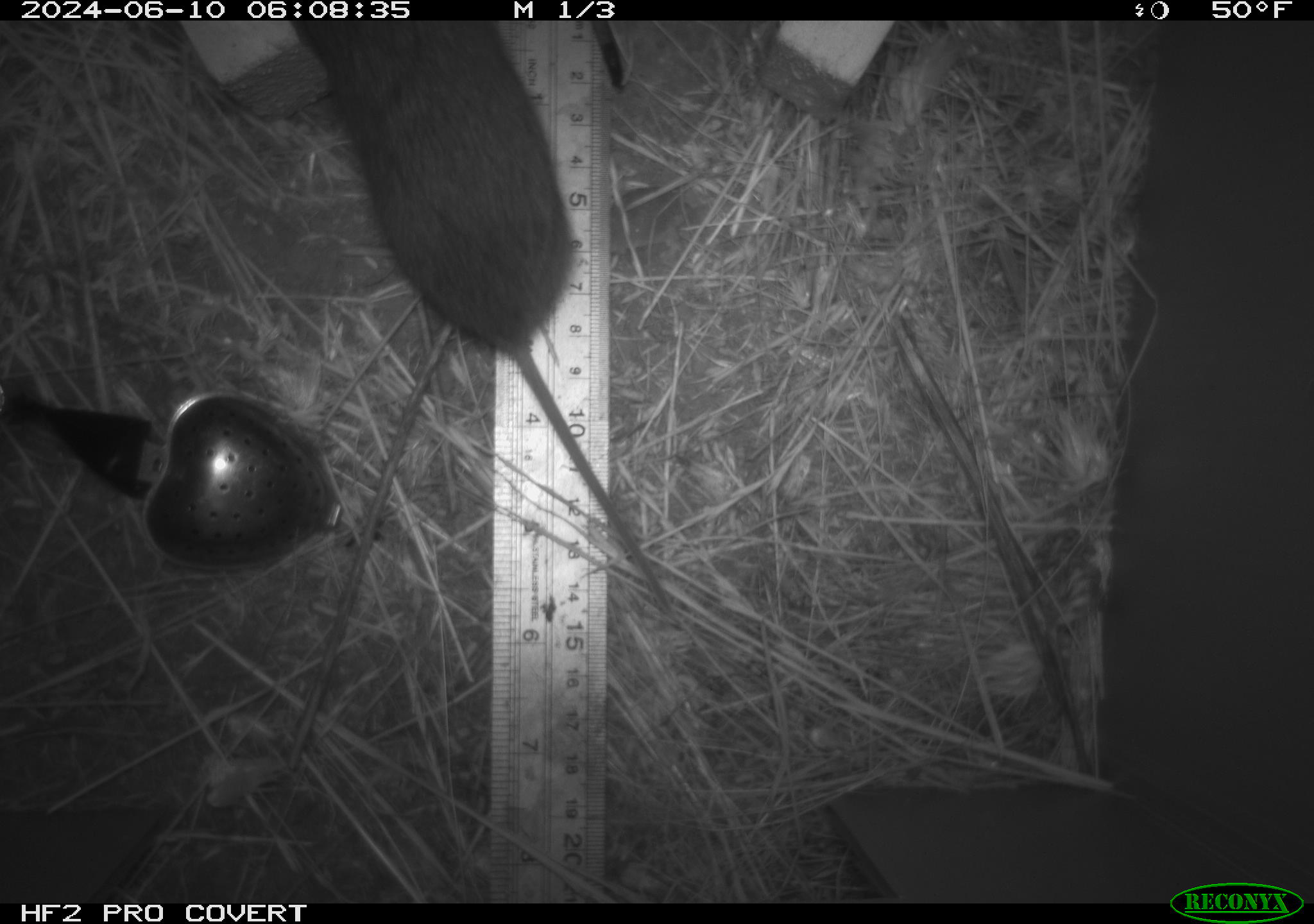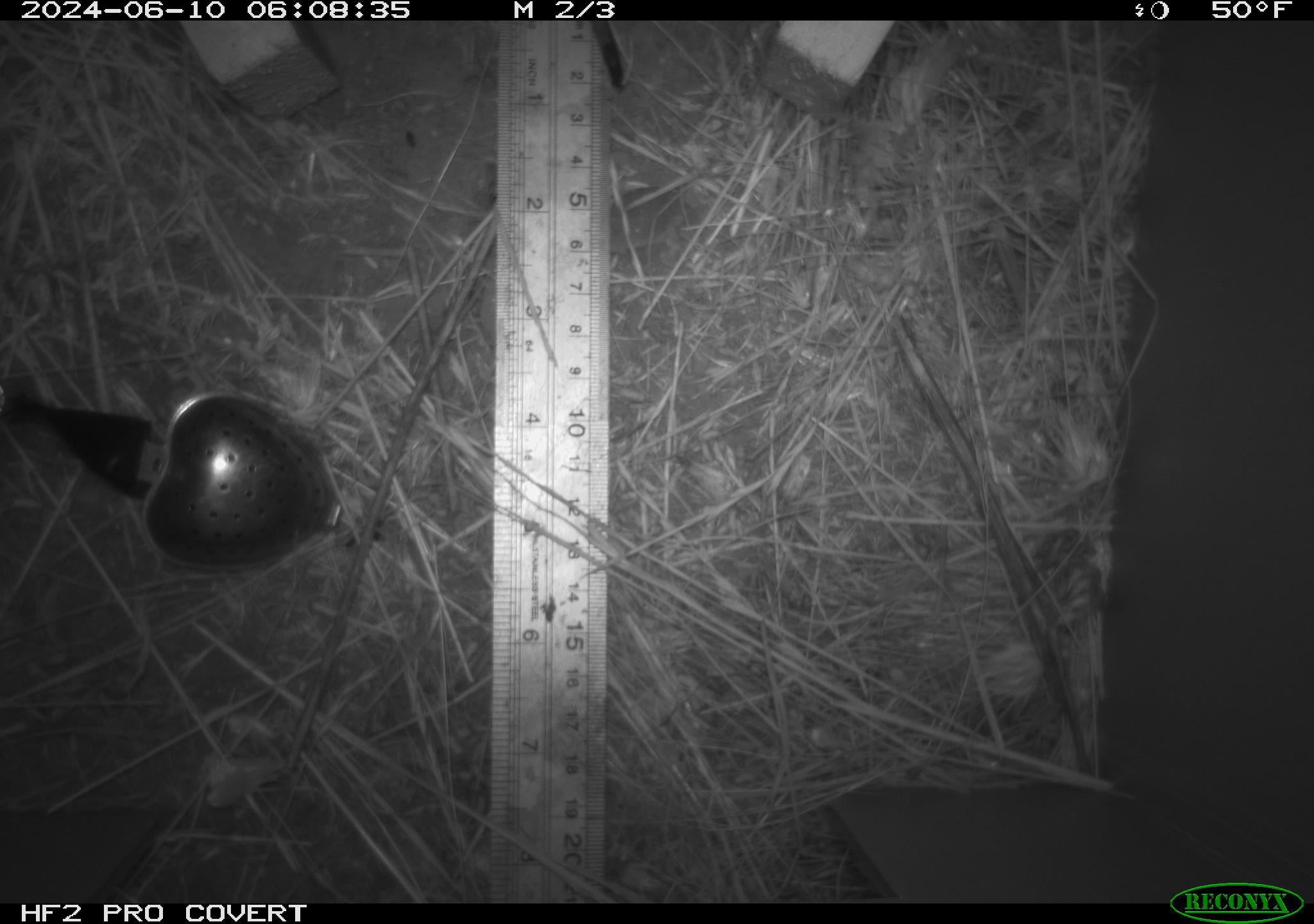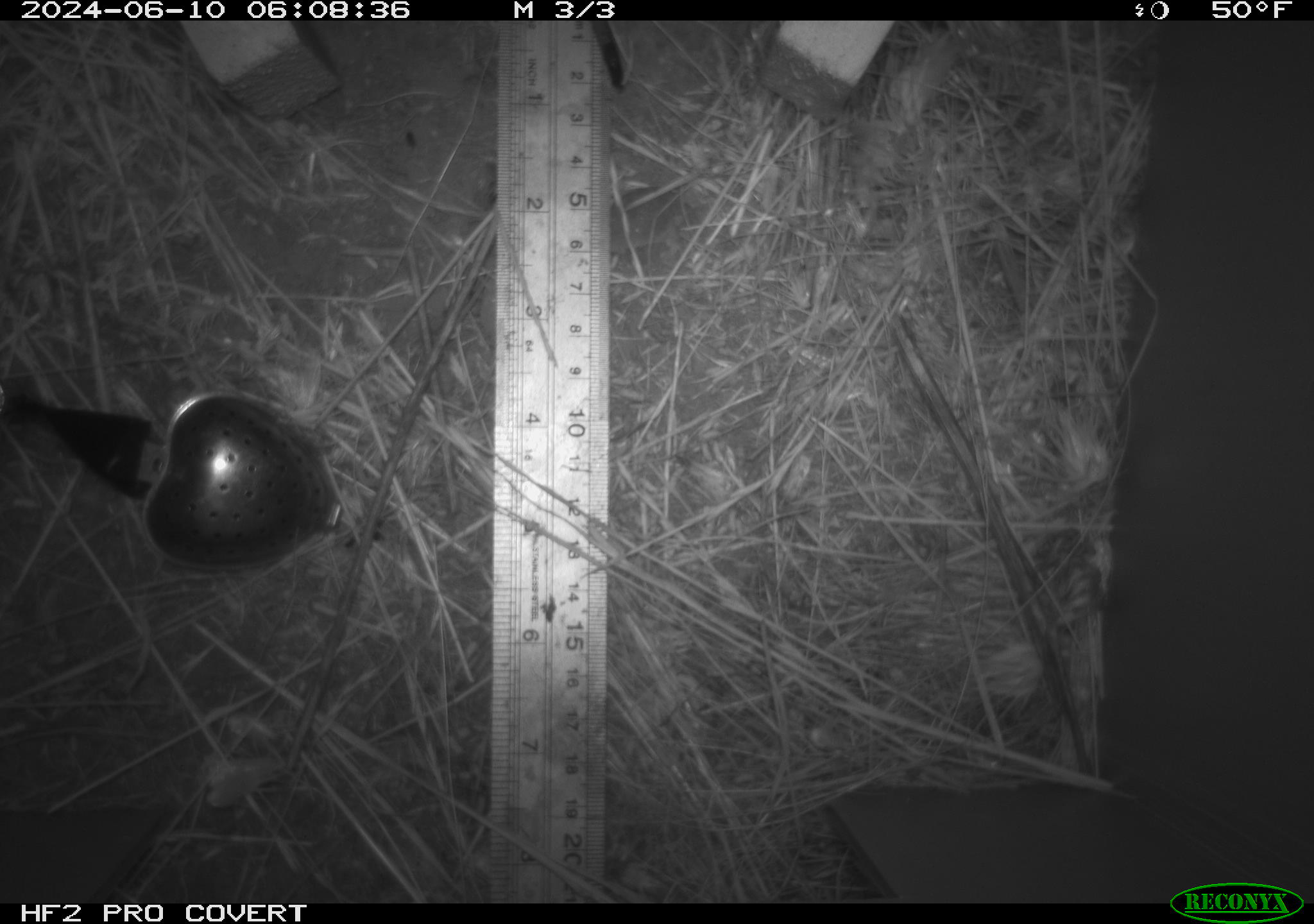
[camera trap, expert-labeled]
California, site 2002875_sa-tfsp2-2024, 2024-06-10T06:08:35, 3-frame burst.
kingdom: Animalia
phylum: Chordata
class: Mammalia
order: Rodentia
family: Cricetidae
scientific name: Arvicolinae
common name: voles, lemmings, and muskrats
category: arvicolinae subfamily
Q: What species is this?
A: Arvicolinae subfamily (voles, lemmings, and muskrats) (Arvicolinae).